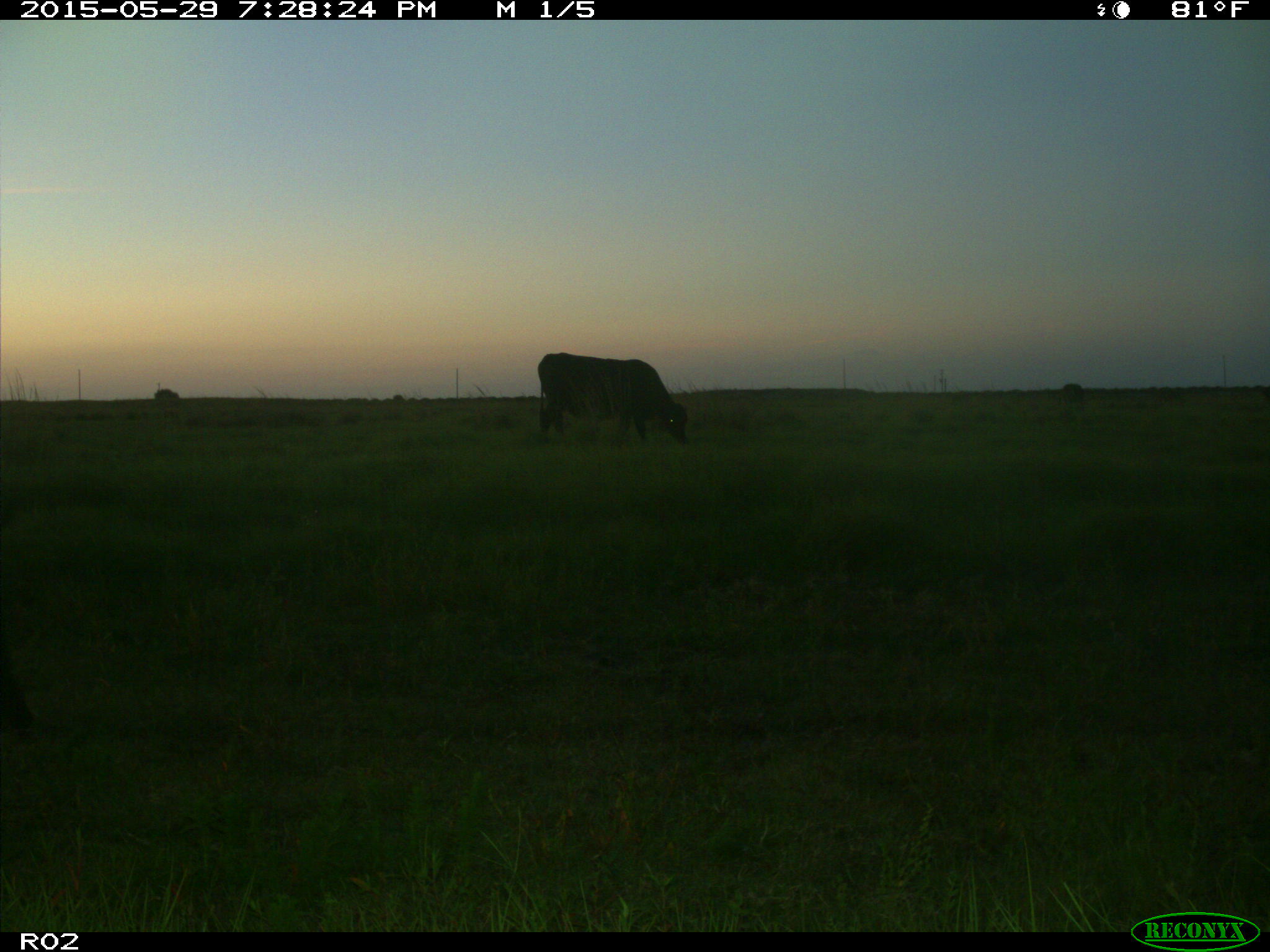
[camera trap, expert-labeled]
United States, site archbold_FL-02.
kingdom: Animalia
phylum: Chordata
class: Mammalia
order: Artiodactyla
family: Bovidae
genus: Bos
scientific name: Bos taurus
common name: domestic cow